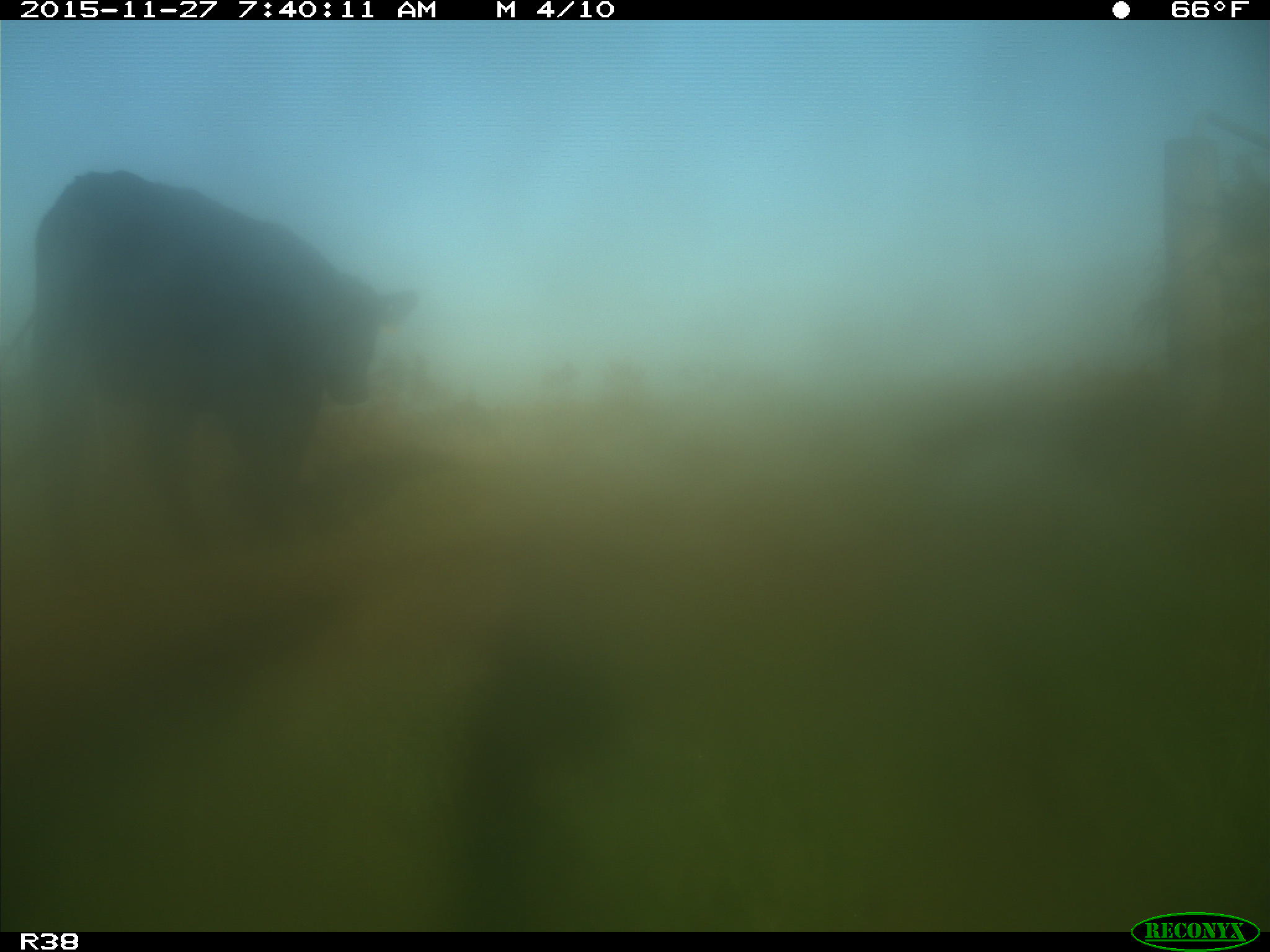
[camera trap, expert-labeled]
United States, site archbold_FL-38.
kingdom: Animalia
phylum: Chordata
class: Mammalia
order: Artiodactyla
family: Bovidae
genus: Bos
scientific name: Bos taurus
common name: domestic cow